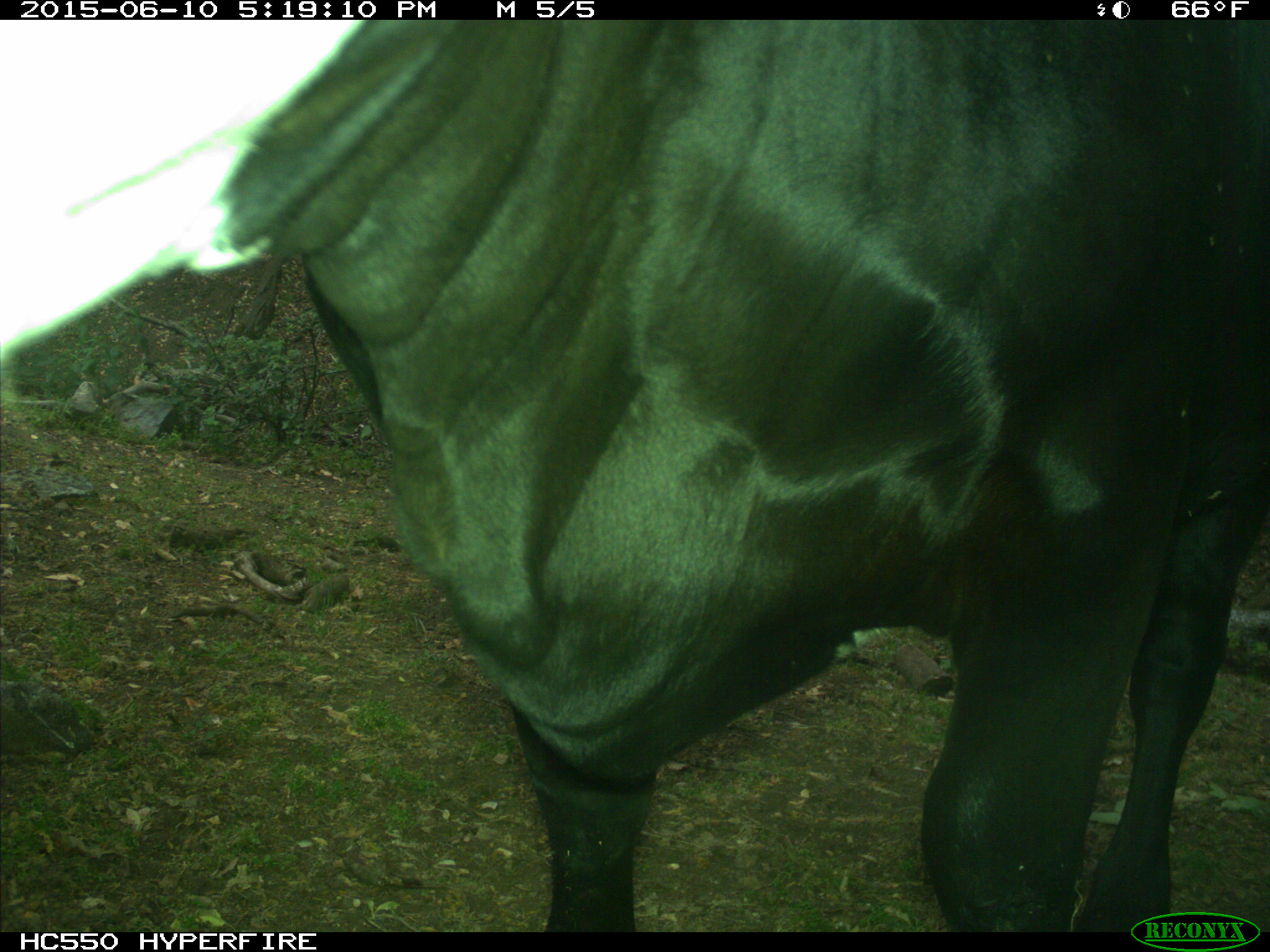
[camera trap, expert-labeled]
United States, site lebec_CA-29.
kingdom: Animalia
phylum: Chordata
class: Mammalia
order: Artiodactyla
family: Bovidae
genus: Bos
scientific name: Bos taurus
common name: domestic cow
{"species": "Bos taurus (domestic cow)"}